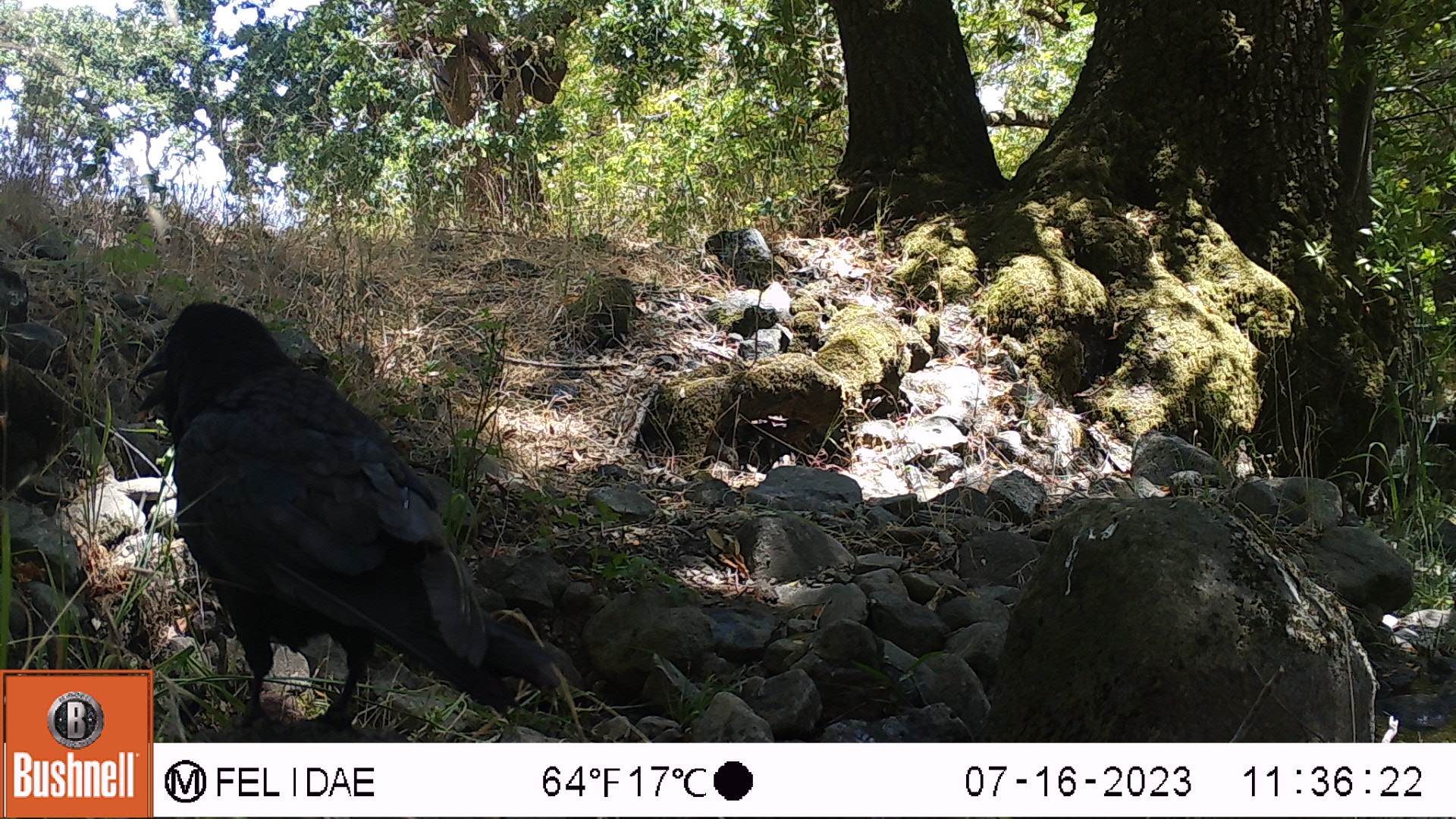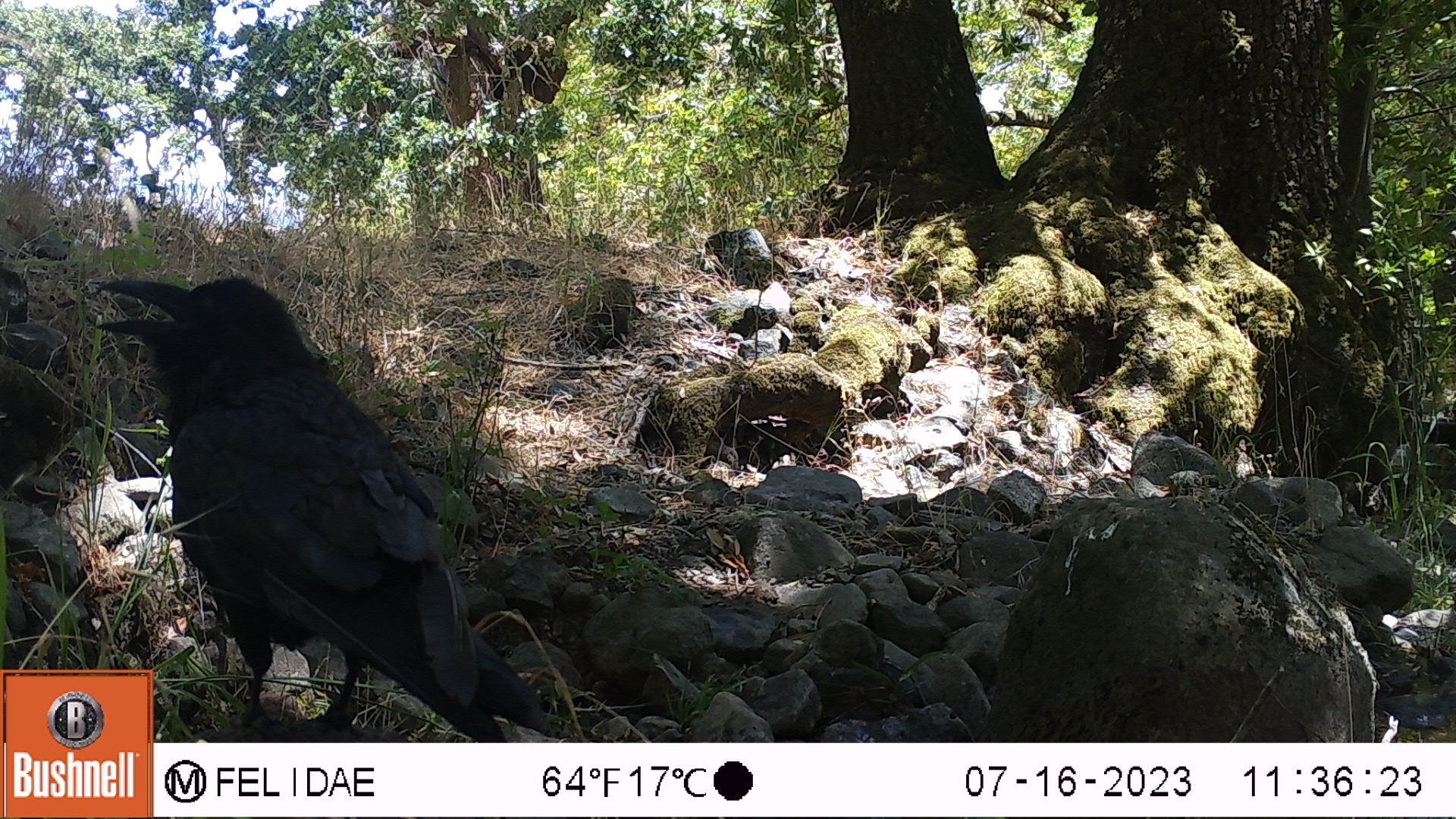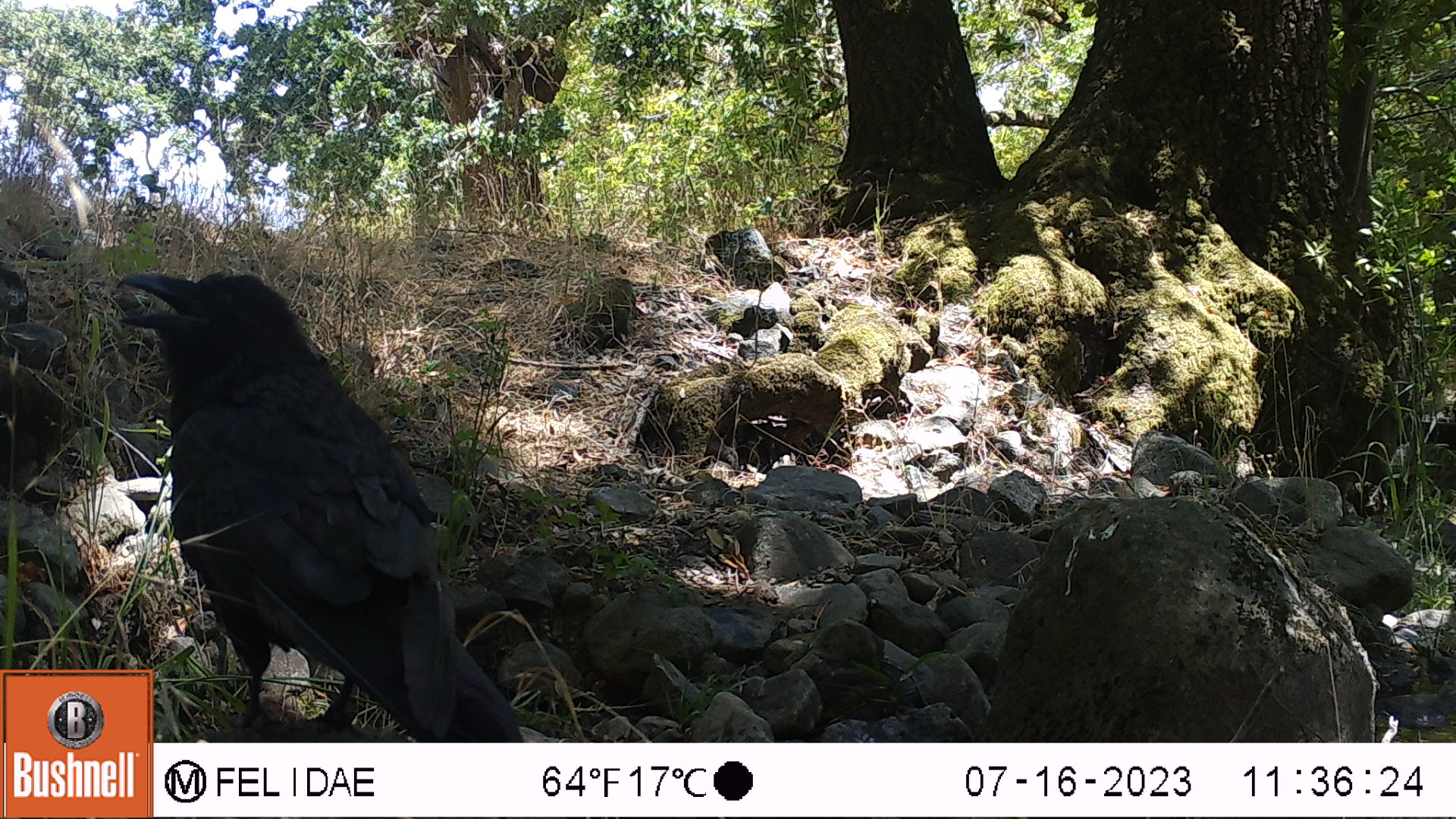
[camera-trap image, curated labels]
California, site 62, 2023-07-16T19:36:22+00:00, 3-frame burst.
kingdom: Animalia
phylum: Chordata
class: Aves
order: Passeriformes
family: Corvidae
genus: Corvus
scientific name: Corvus brachyrhynchos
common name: american crow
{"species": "american crow (Corvus brachyrhynchos)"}